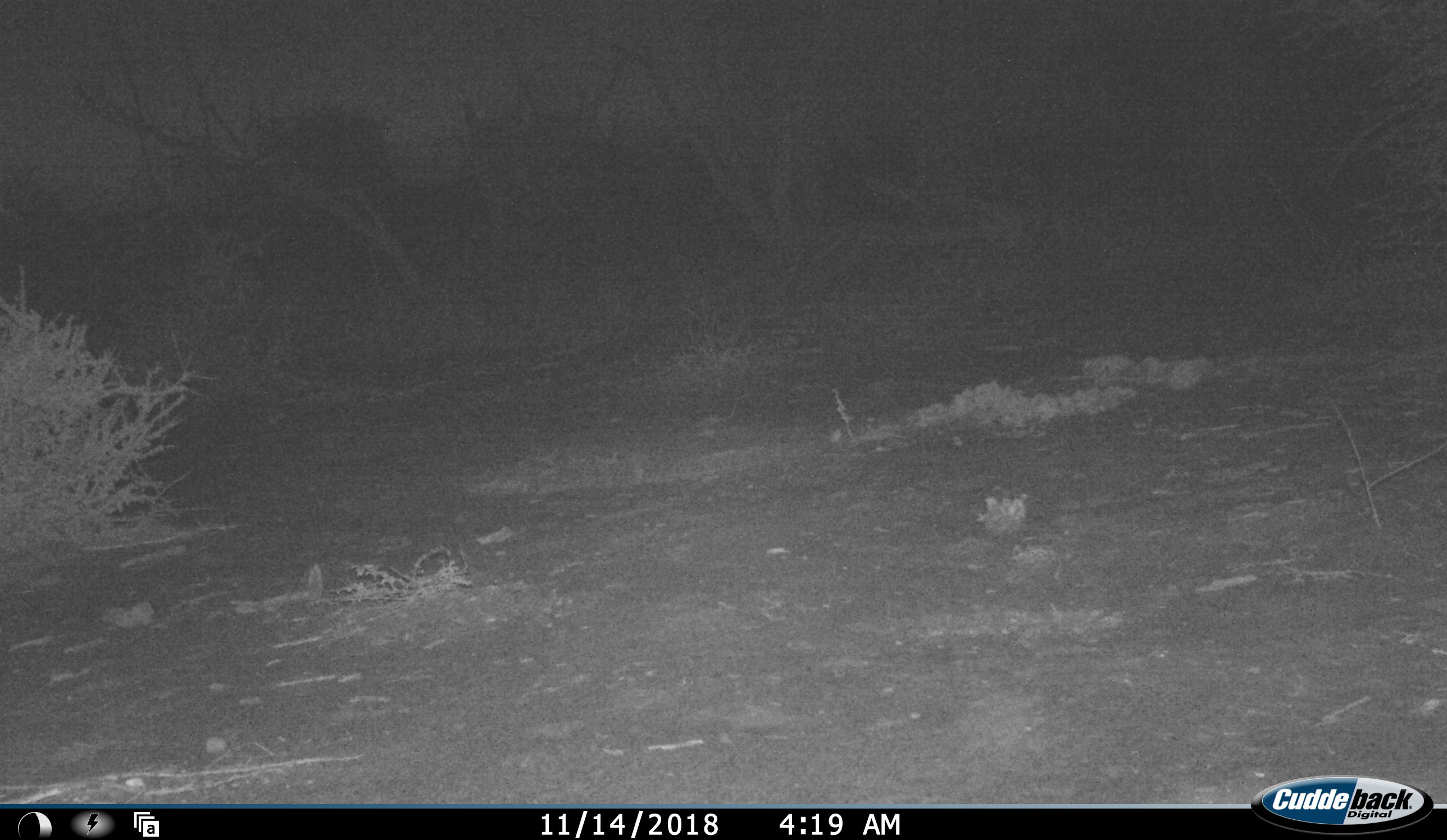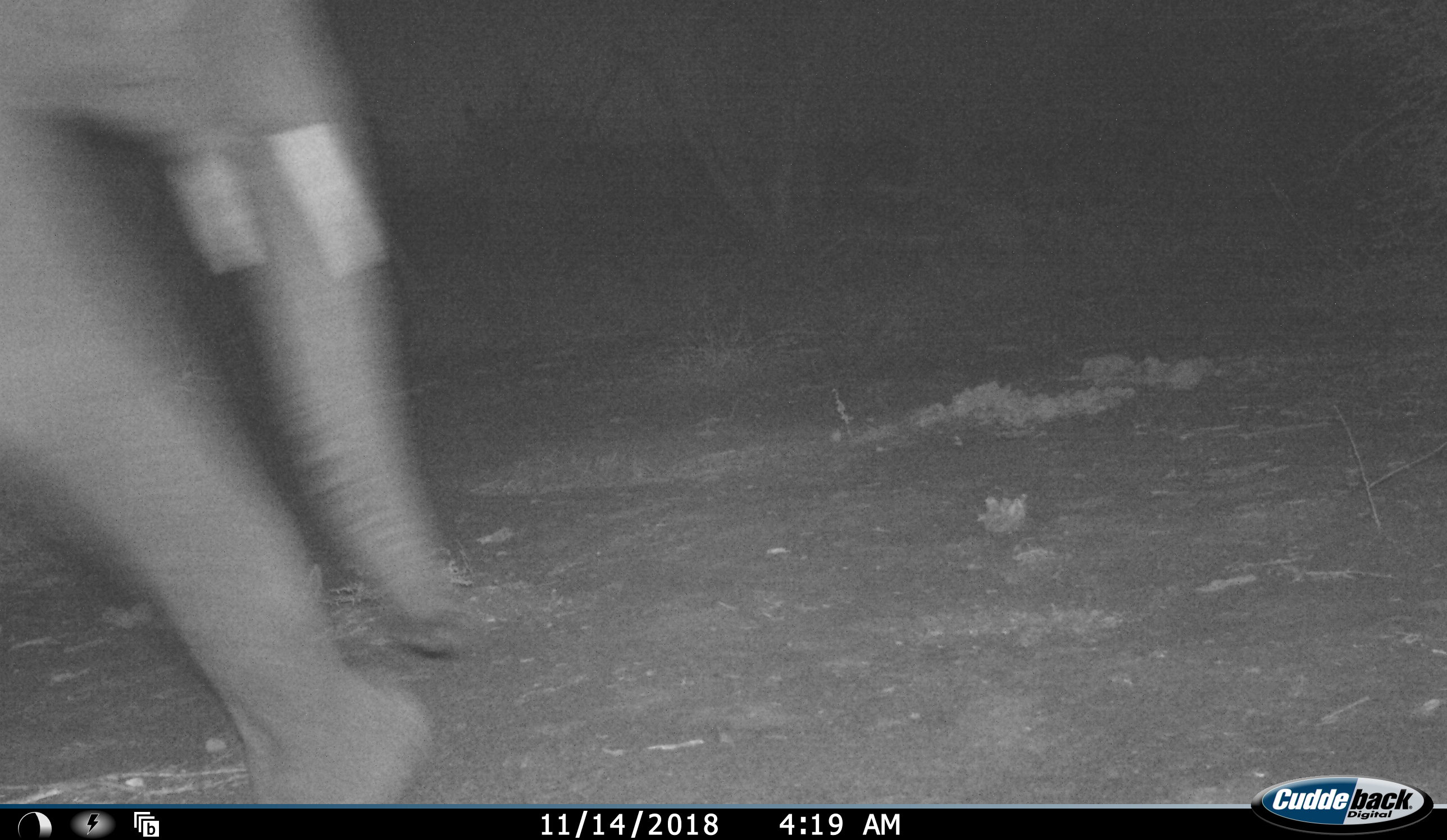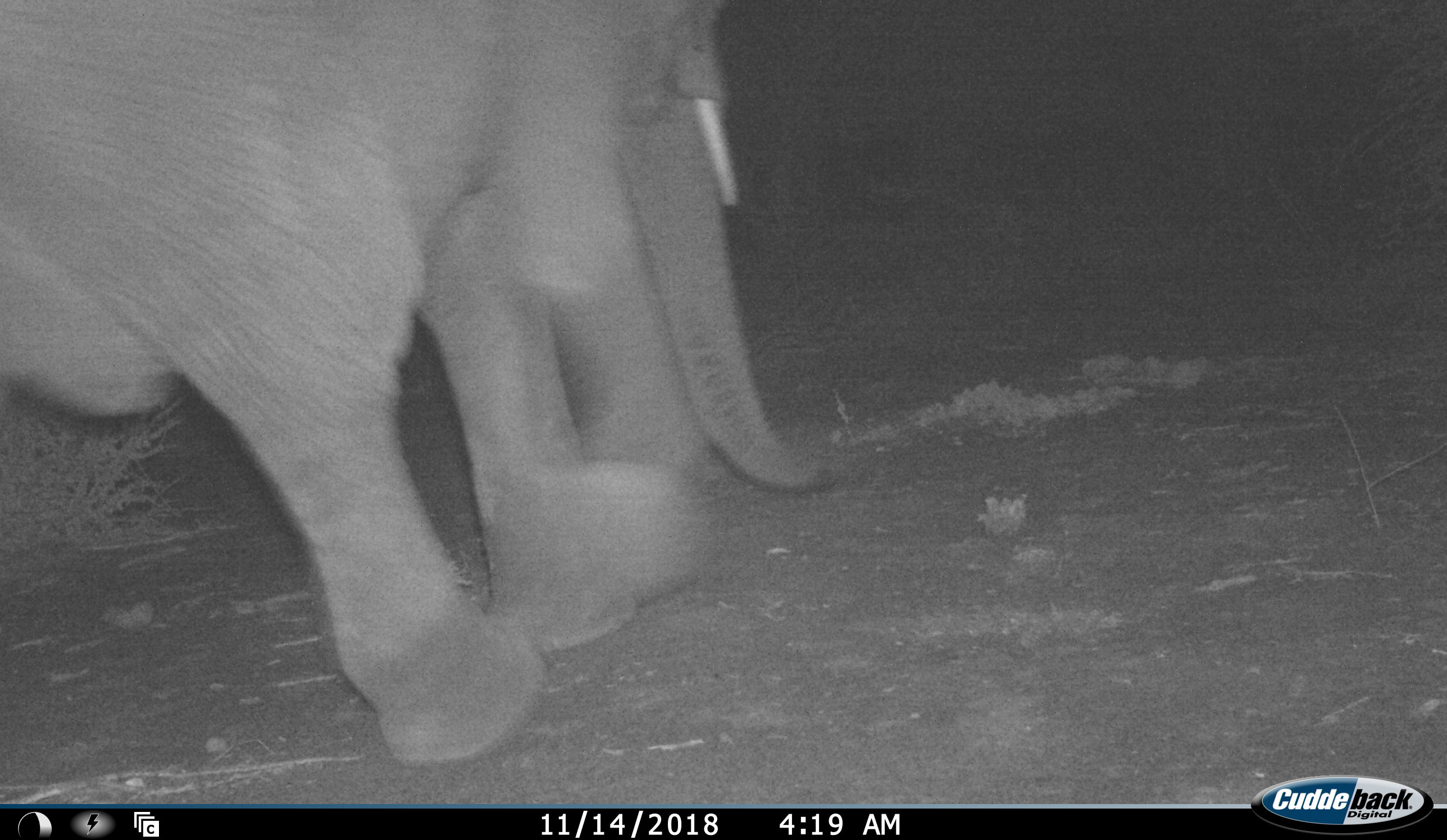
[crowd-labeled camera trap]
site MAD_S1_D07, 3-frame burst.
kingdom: Animalia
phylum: Chordata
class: Mammalia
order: Proboscidea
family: Elephantidae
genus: Loxodonta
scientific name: Loxodonta africana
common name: african bush elephant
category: elephant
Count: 1.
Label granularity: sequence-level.